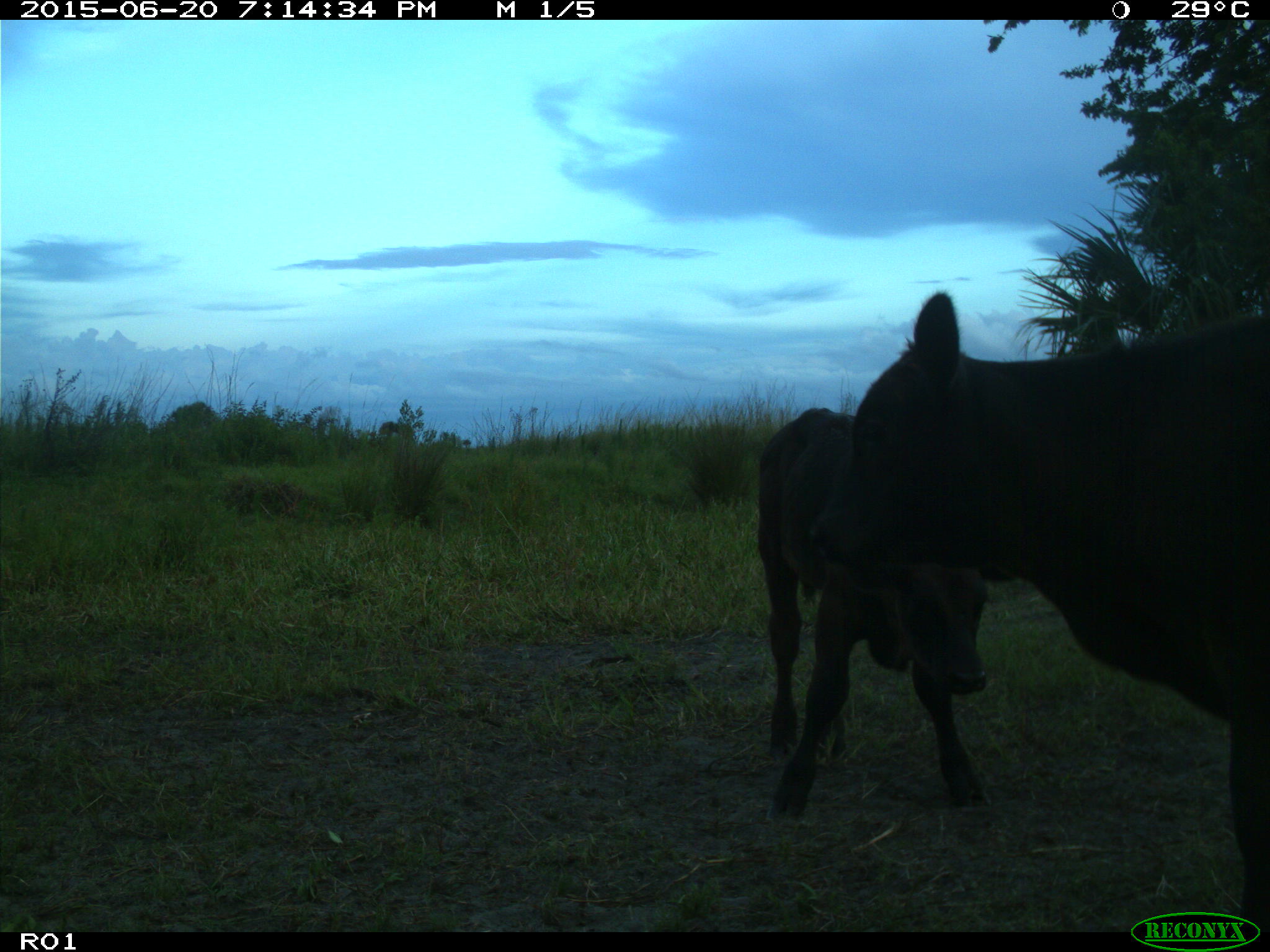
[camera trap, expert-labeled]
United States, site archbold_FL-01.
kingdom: Animalia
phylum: Chordata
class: Mammalia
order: Artiodactyla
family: Bovidae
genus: Bos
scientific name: Bos taurus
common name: domestic cow